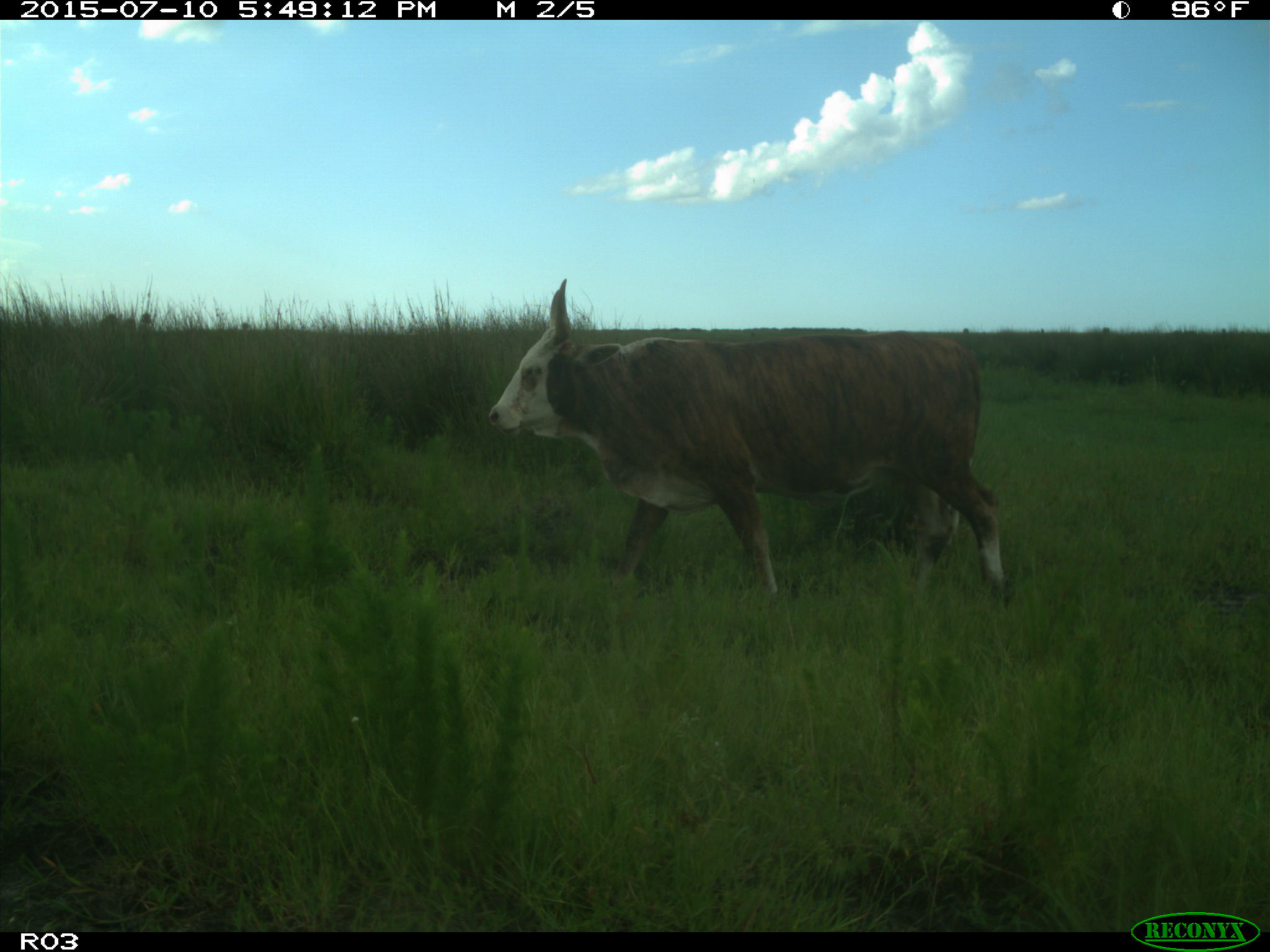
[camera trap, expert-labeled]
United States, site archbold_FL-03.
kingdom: Animalia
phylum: Chordata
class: Mammalia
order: Artiodactyla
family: Bovidae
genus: Bos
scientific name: Bos taurus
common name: domestic cow